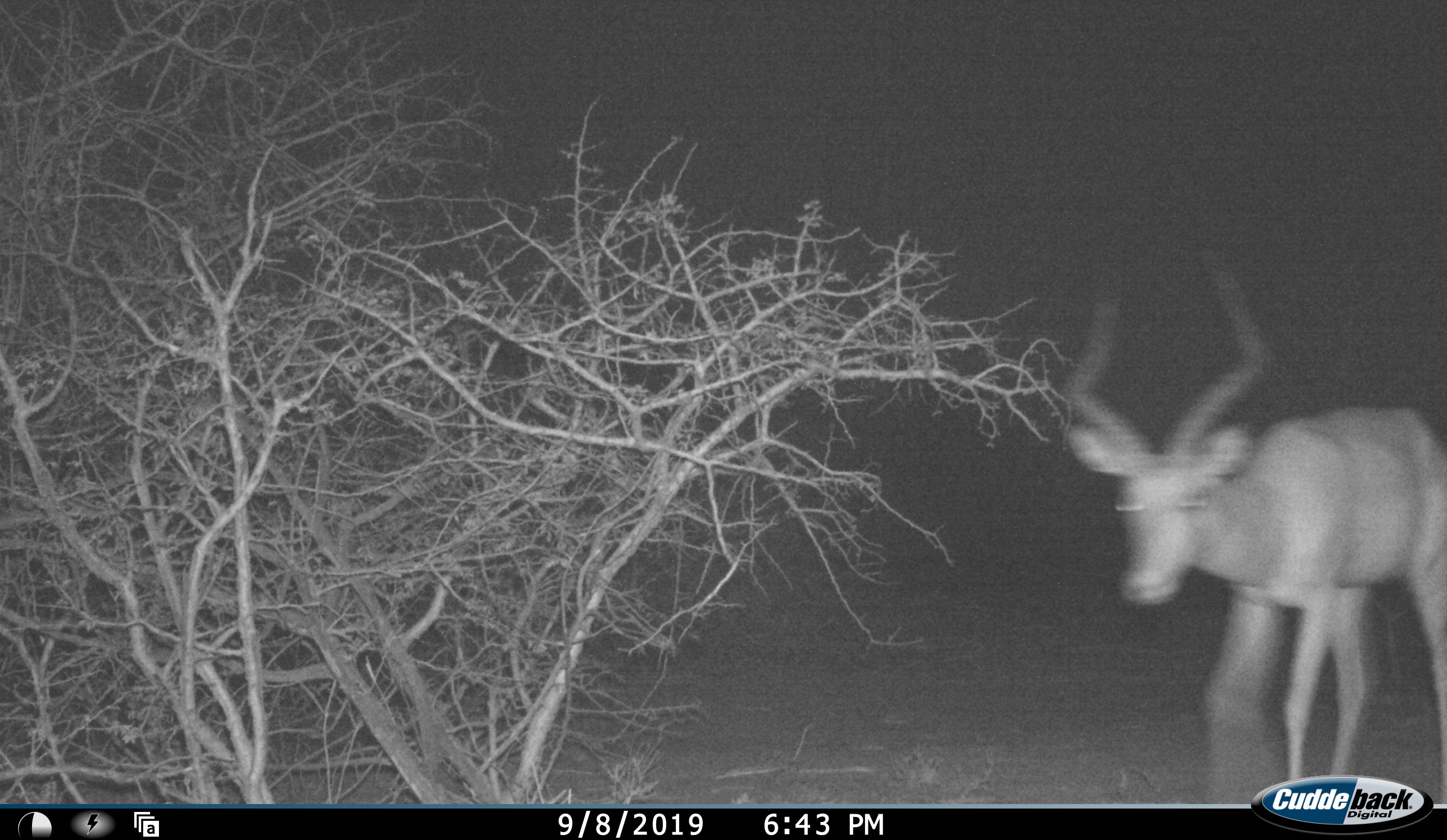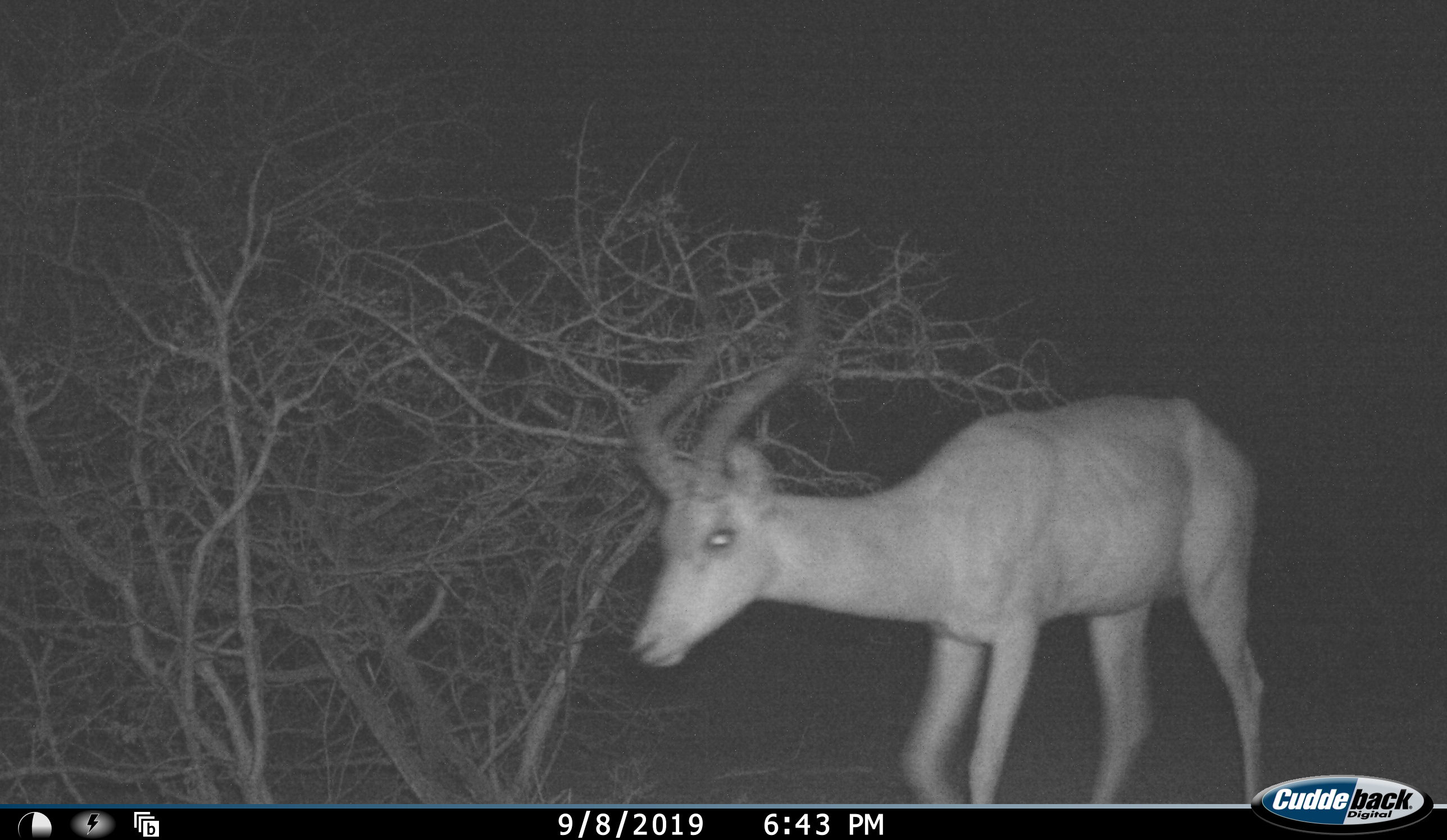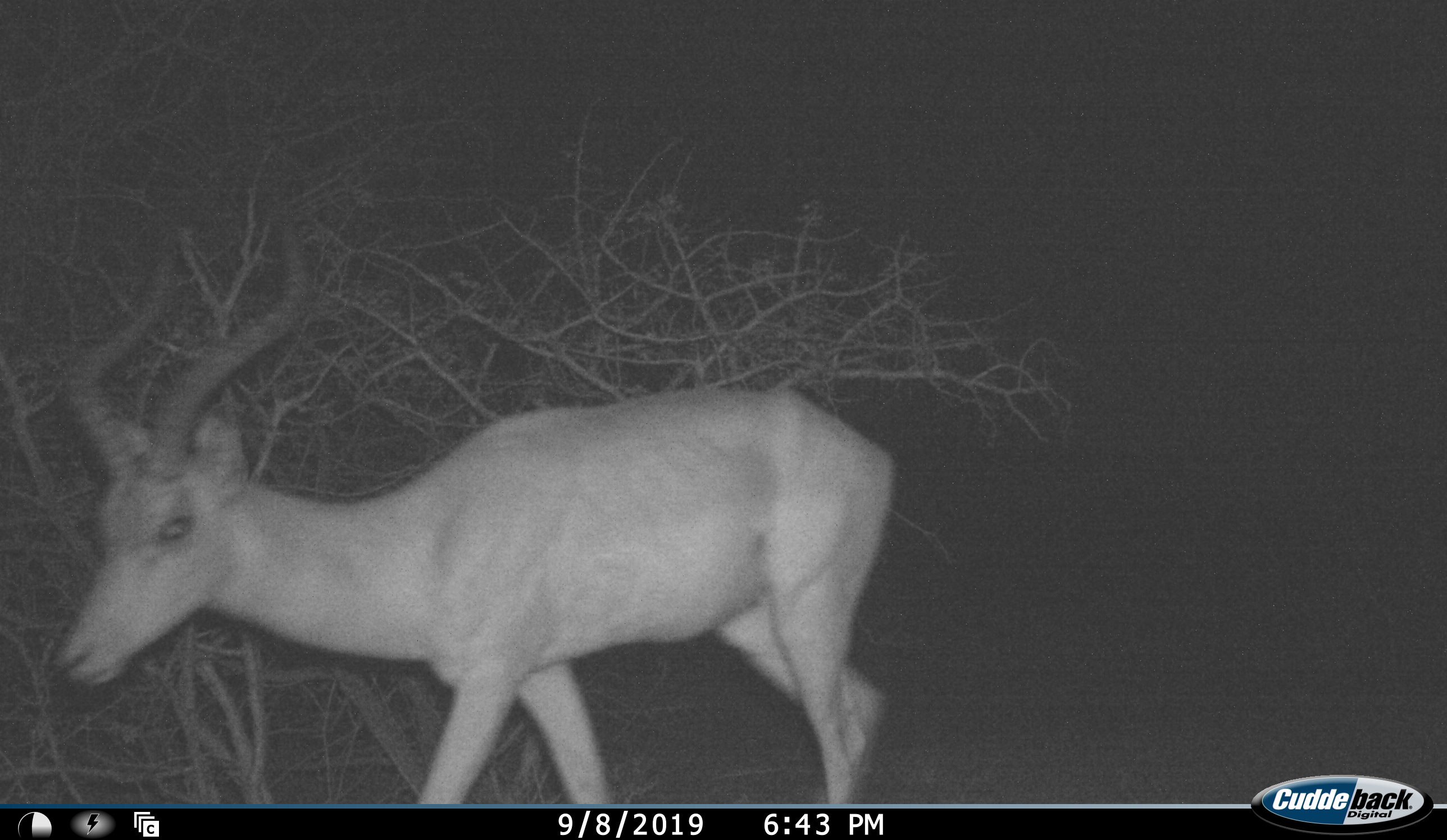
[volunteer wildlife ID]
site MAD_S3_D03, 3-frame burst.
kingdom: Animalia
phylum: Chordata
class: Mammalia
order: Artiodactyla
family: Bovidae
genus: Aepyceros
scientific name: Aepyceros melampus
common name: impala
Impala (Aepyceros melampus), count 1. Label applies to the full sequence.